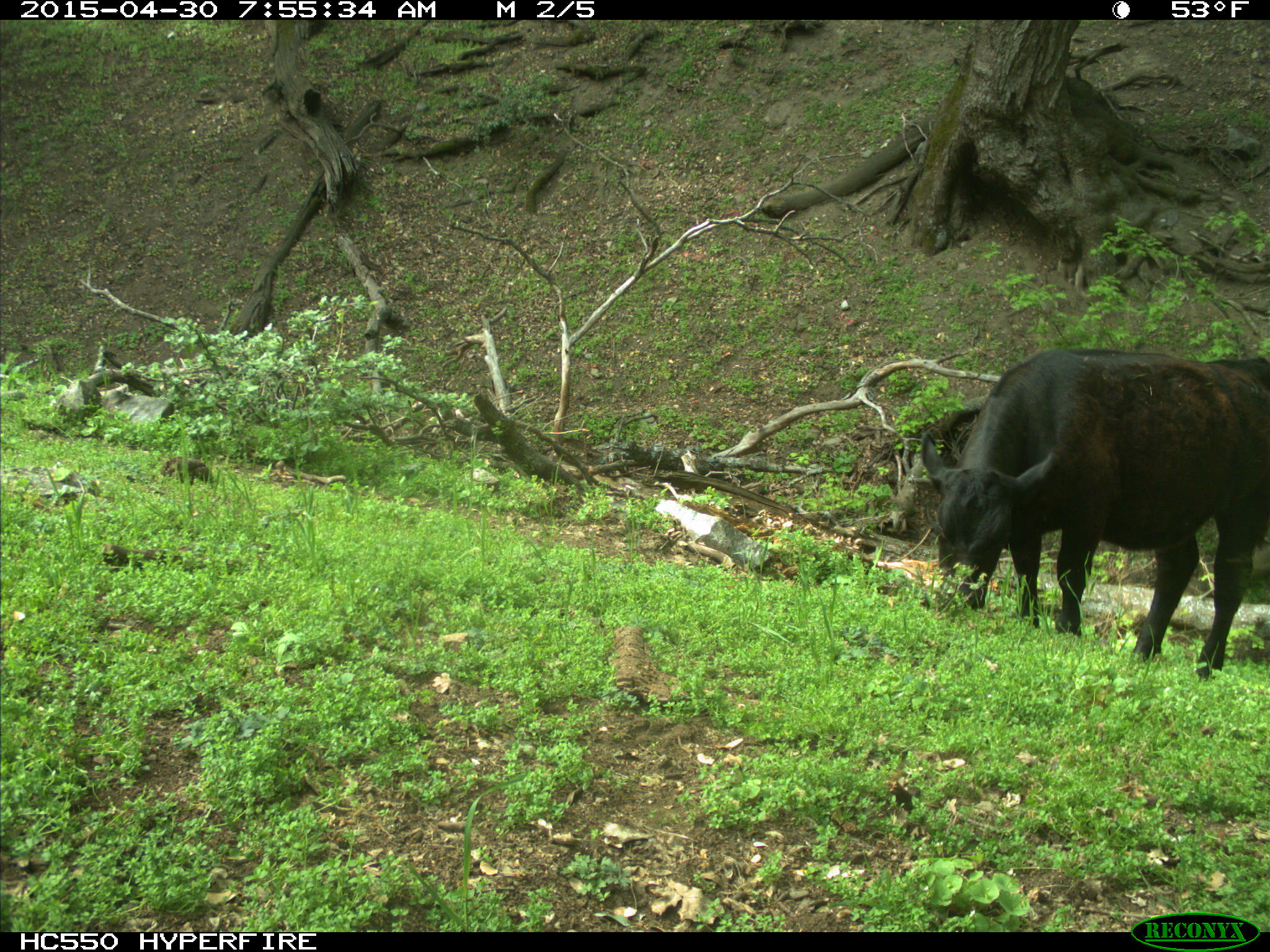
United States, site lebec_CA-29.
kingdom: Animalia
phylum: Chordata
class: Mammalia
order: Artiodactyla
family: Bovidae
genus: Bos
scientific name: Bos taurus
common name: domestic cow